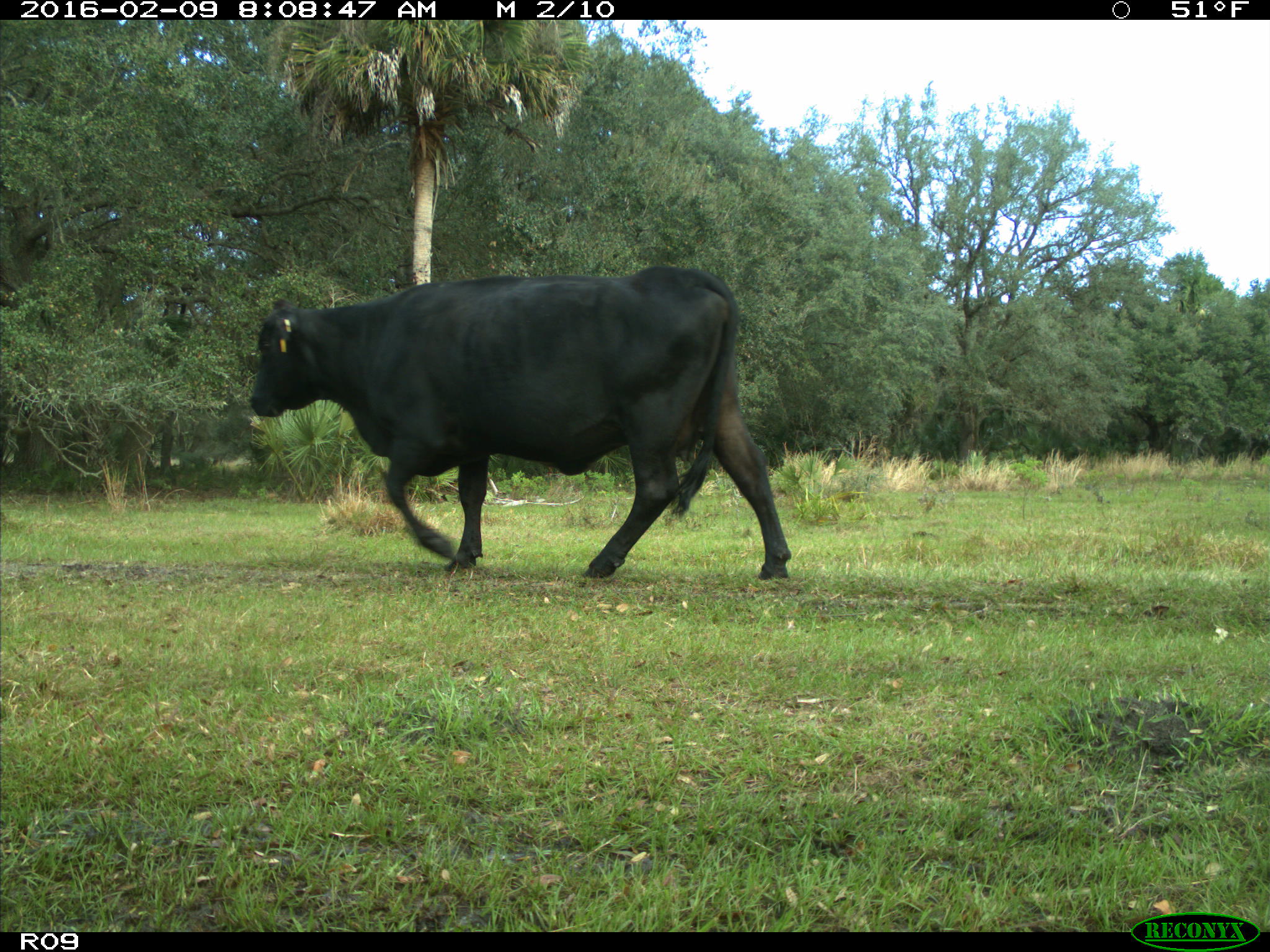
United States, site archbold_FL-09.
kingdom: Animalia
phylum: Chordata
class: Mammalia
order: Artiodactyla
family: Bovidae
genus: Bos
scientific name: Bos taurus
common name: domestic cow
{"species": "Bos taurus (domestic cow)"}